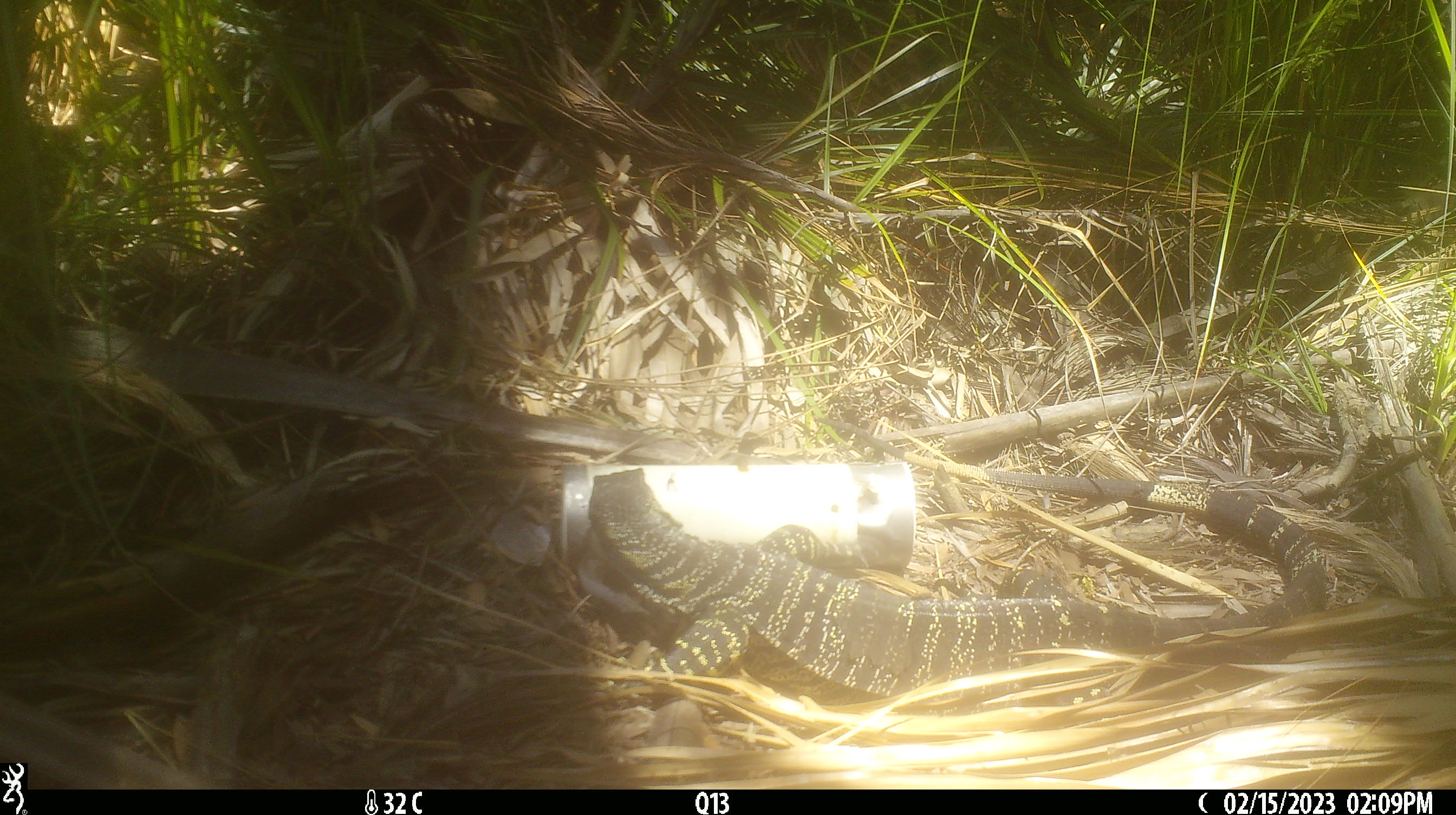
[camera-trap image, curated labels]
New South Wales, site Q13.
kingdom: Animalia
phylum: Chordata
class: Reptilia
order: Squamata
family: Varanidae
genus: Varanus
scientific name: Varanus varius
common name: lace monitor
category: goanna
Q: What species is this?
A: Goanna (lace monitor) (Varanus varius).